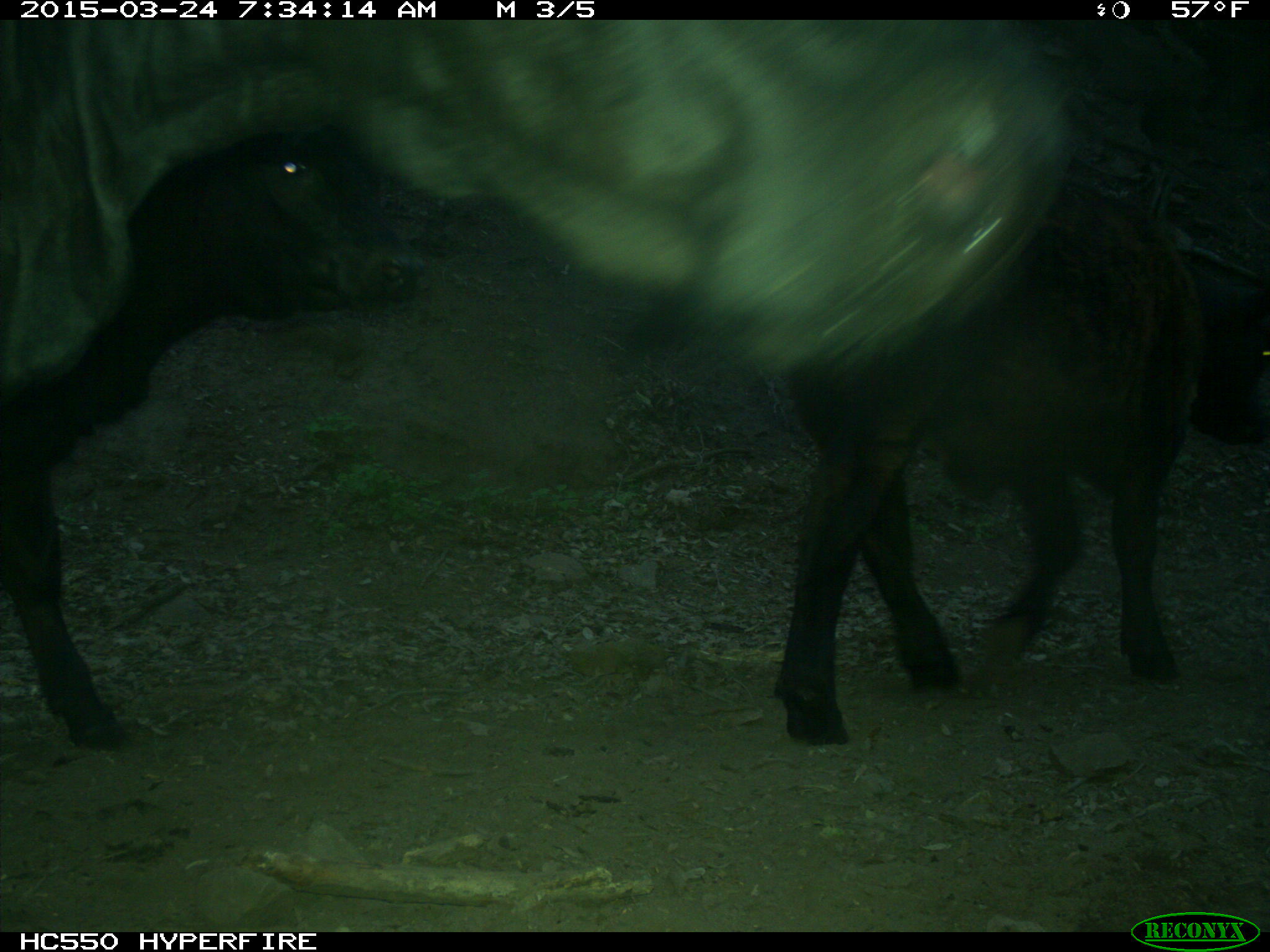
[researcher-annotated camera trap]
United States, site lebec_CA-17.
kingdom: Animalia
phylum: Chordata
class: Mammalia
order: Artiodactyla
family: Bovidae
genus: Bos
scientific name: Bos taurus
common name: domestic cow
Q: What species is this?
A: Bos taurus (domestic cow).